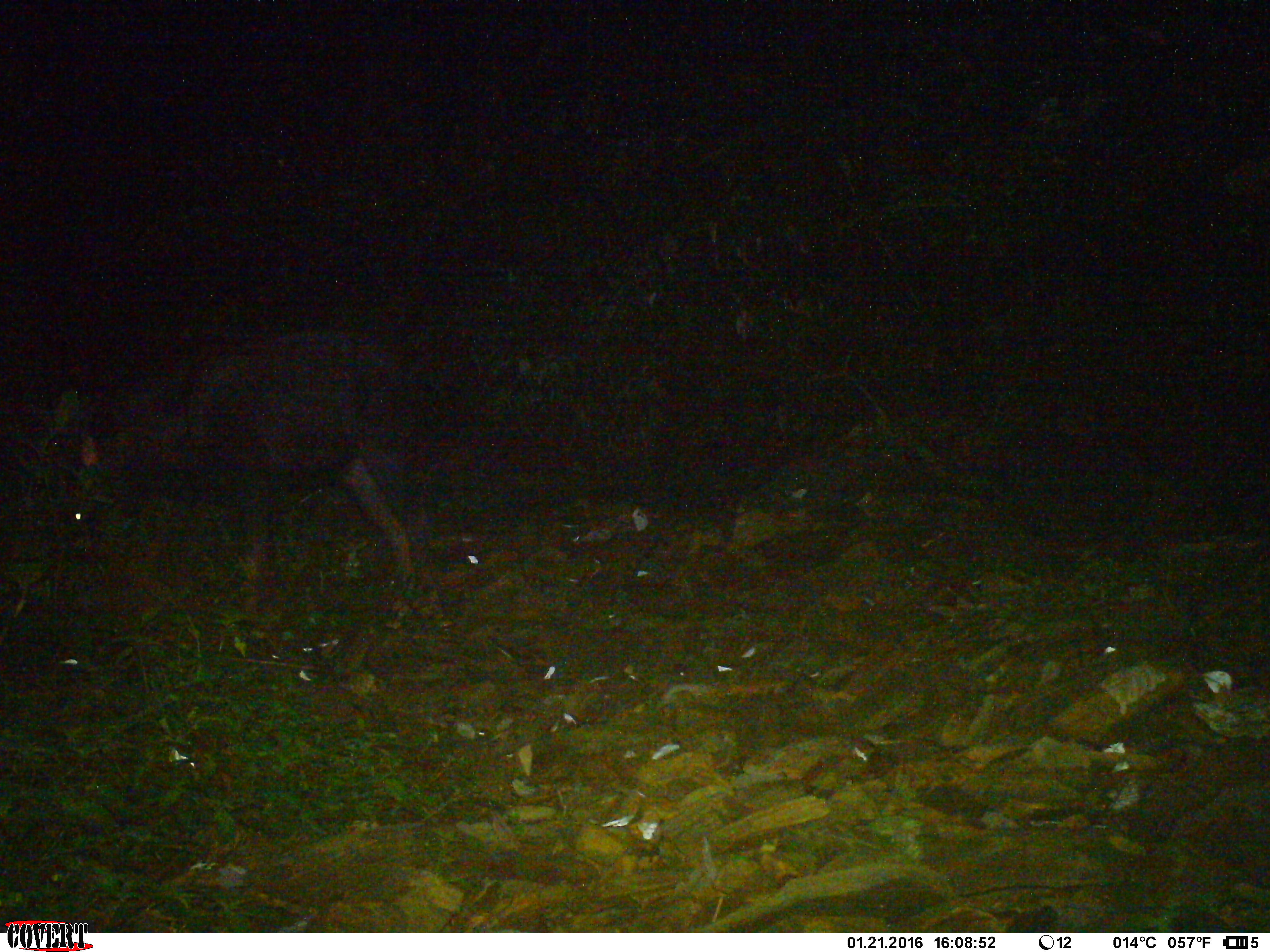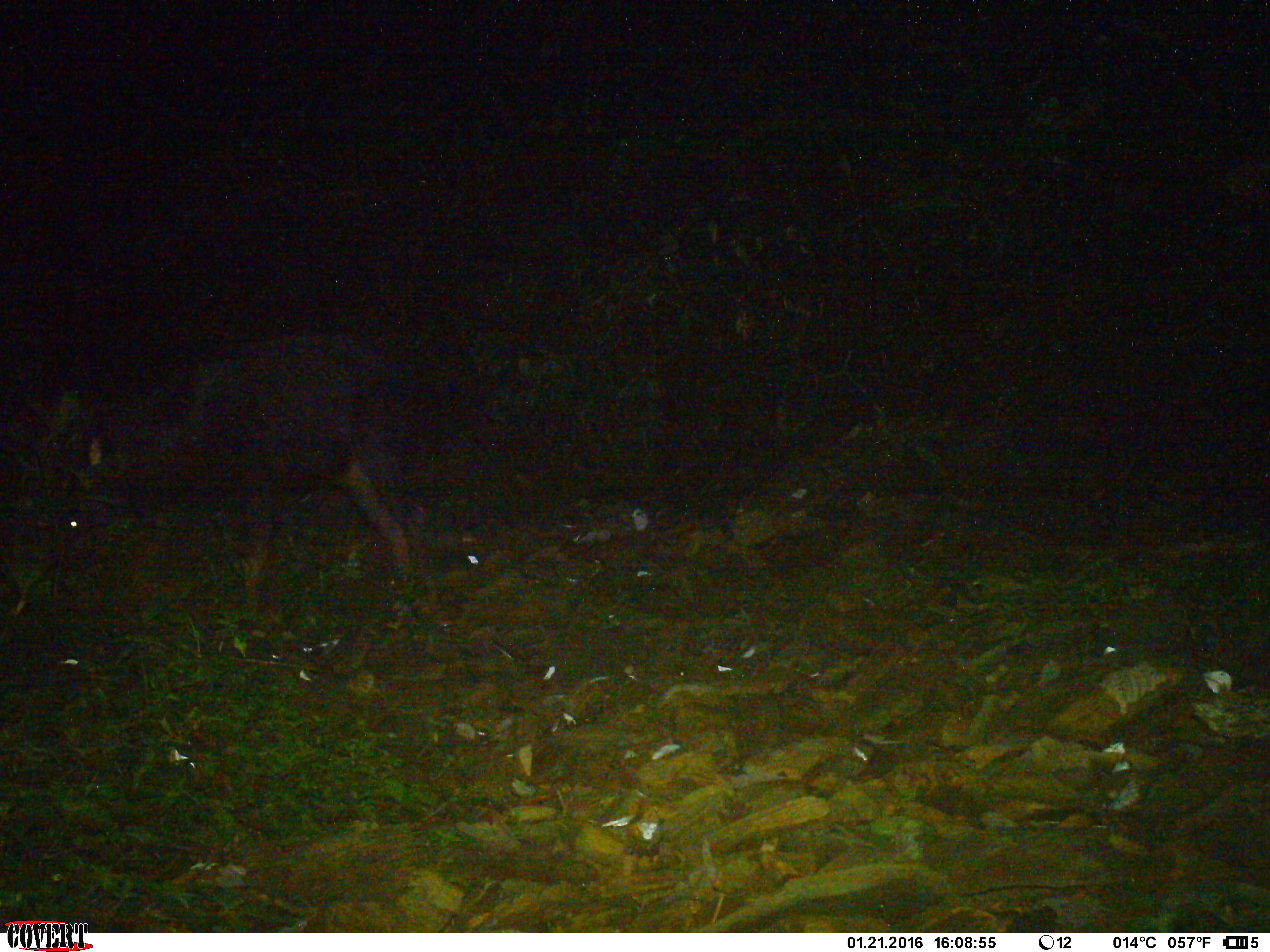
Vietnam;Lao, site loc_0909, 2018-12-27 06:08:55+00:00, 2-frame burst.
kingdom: Animalia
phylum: Chordata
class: Mammalia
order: Artiodactyla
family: Bovidae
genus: Capricornis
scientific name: Capricornis sumatraensis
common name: chinese serow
Chinese serow (Capricornis sumatraensis). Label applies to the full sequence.